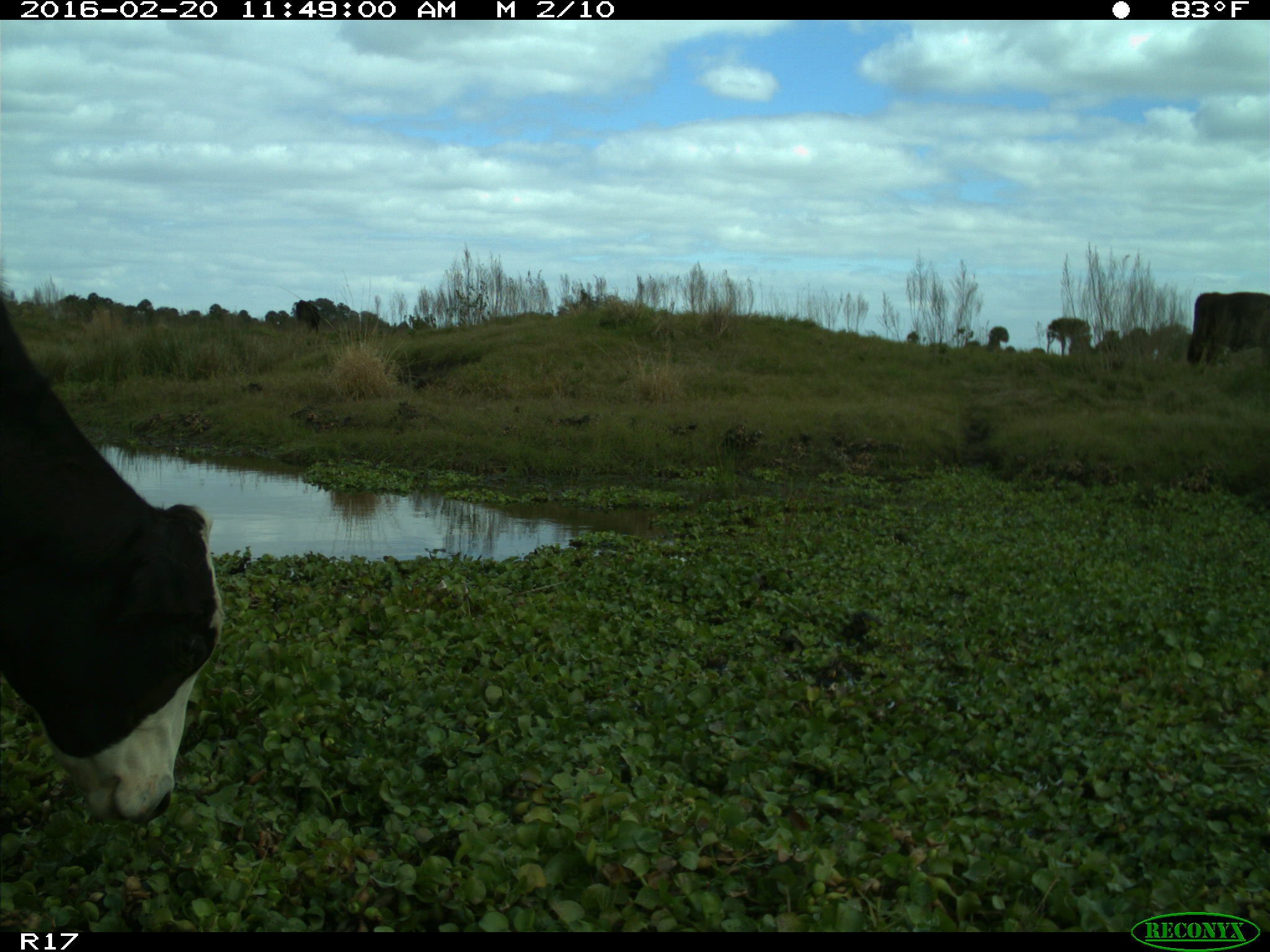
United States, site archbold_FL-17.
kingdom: Animalia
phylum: Chordata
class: Mammalia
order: Artiodactyla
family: Bovidae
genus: Bos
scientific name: Bos taurus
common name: domestic cow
Bos taurus (domestic cow).